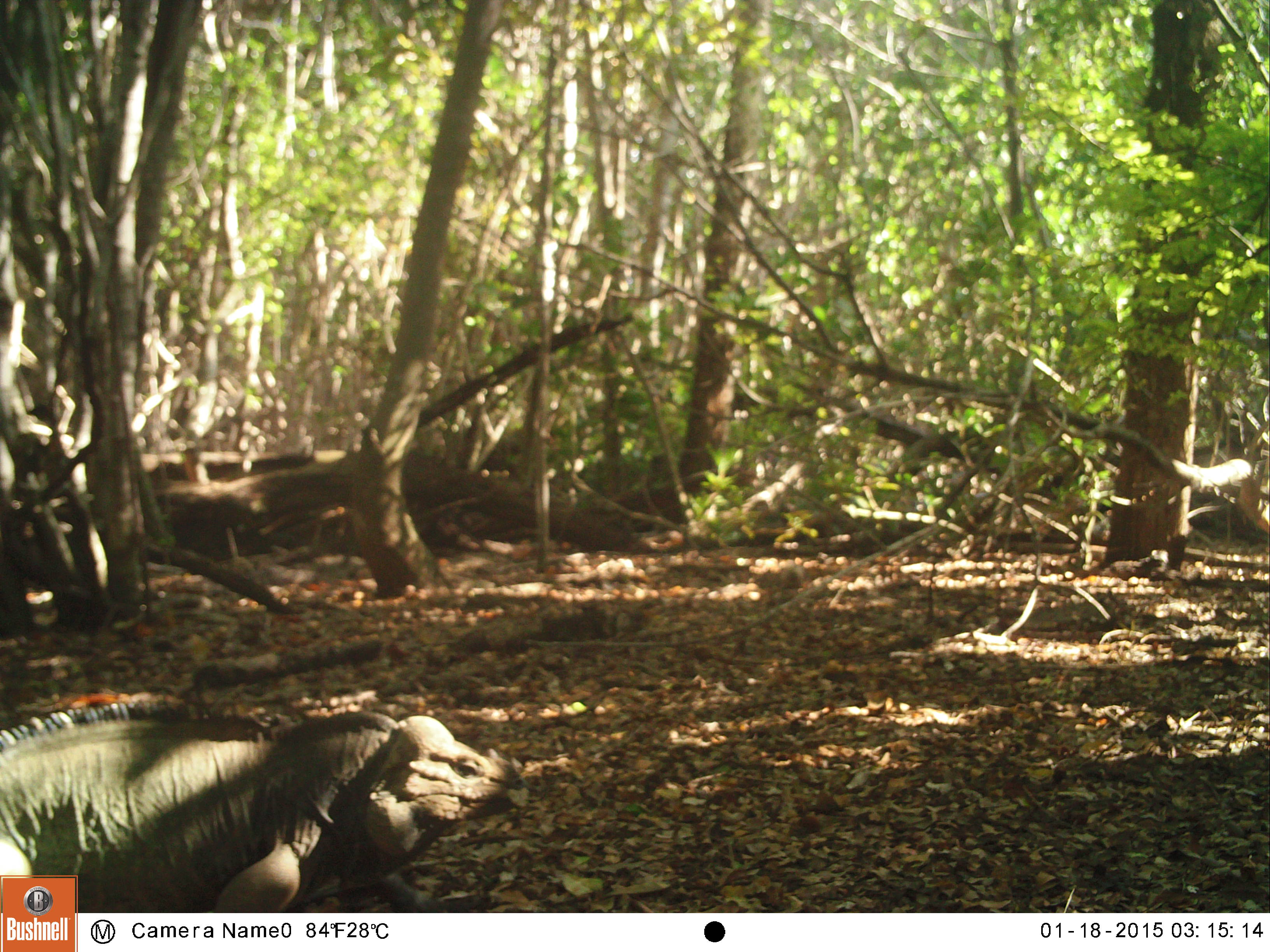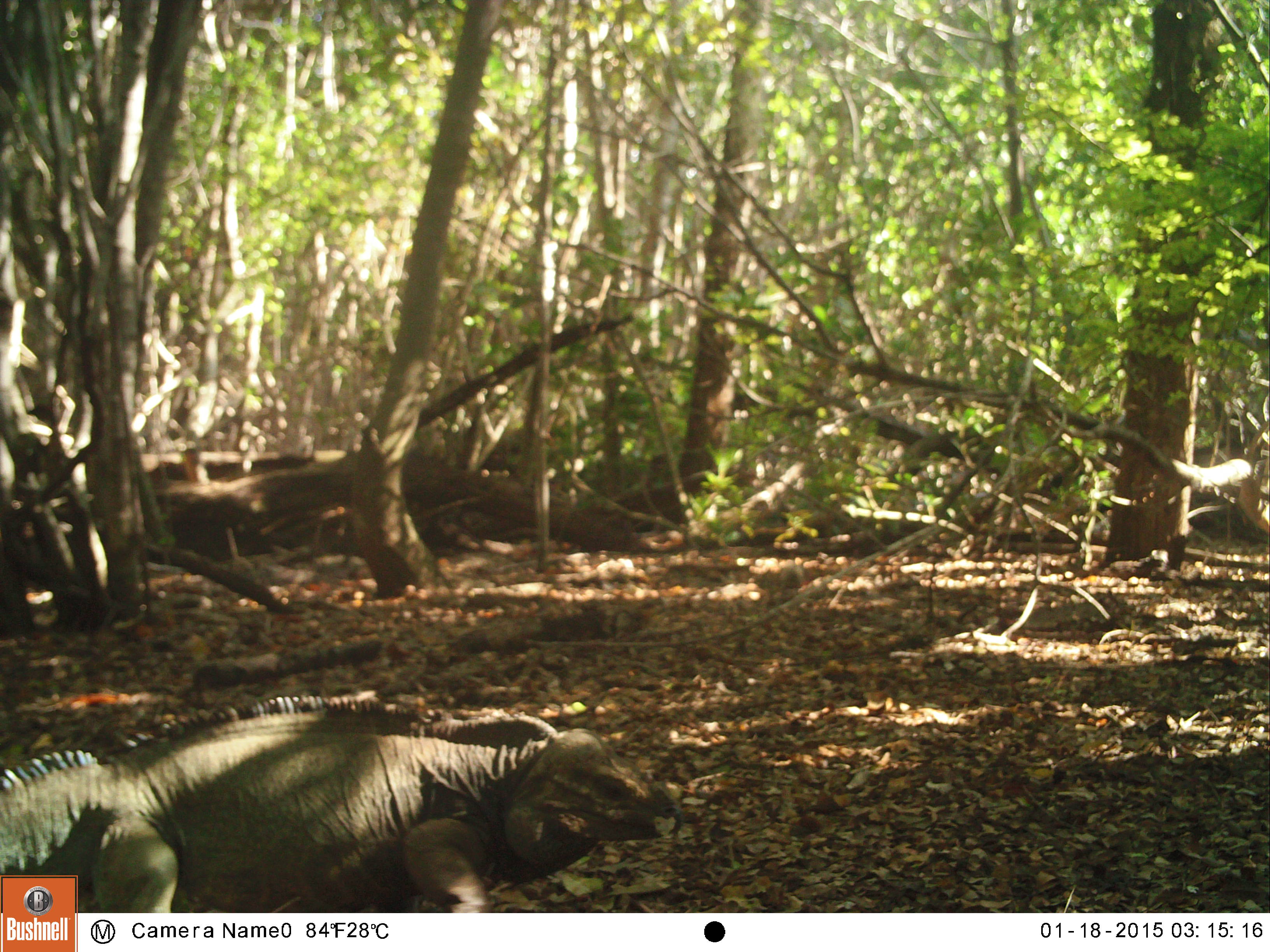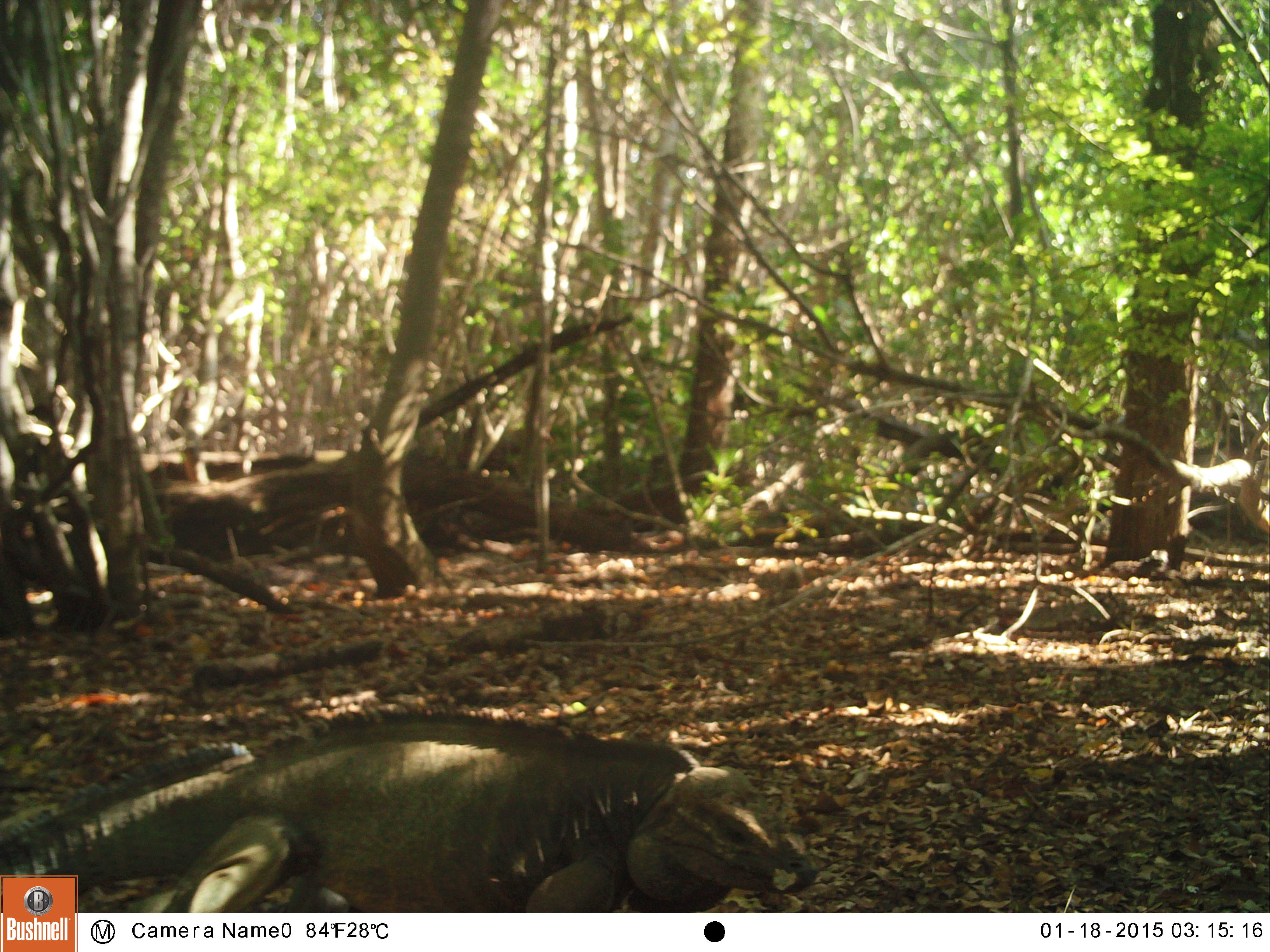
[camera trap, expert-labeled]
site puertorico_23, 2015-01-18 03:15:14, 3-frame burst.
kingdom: Animalia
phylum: Chordata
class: Reptilia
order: Squamata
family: Iguanidae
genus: Iguana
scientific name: Iguana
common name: typical iguanas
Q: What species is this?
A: Iguana (typical iguanas).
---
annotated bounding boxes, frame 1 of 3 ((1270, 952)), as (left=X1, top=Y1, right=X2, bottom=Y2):
iguana: (left=81, top=686, right=530, bottom=912)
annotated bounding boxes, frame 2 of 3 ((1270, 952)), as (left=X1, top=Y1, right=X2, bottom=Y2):
iguana: (left=80, top=690, right=677, bottom=912)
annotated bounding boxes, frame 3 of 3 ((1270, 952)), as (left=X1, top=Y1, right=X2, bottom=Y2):
iguana: (left=109, top=727, right=839, bottom=916)